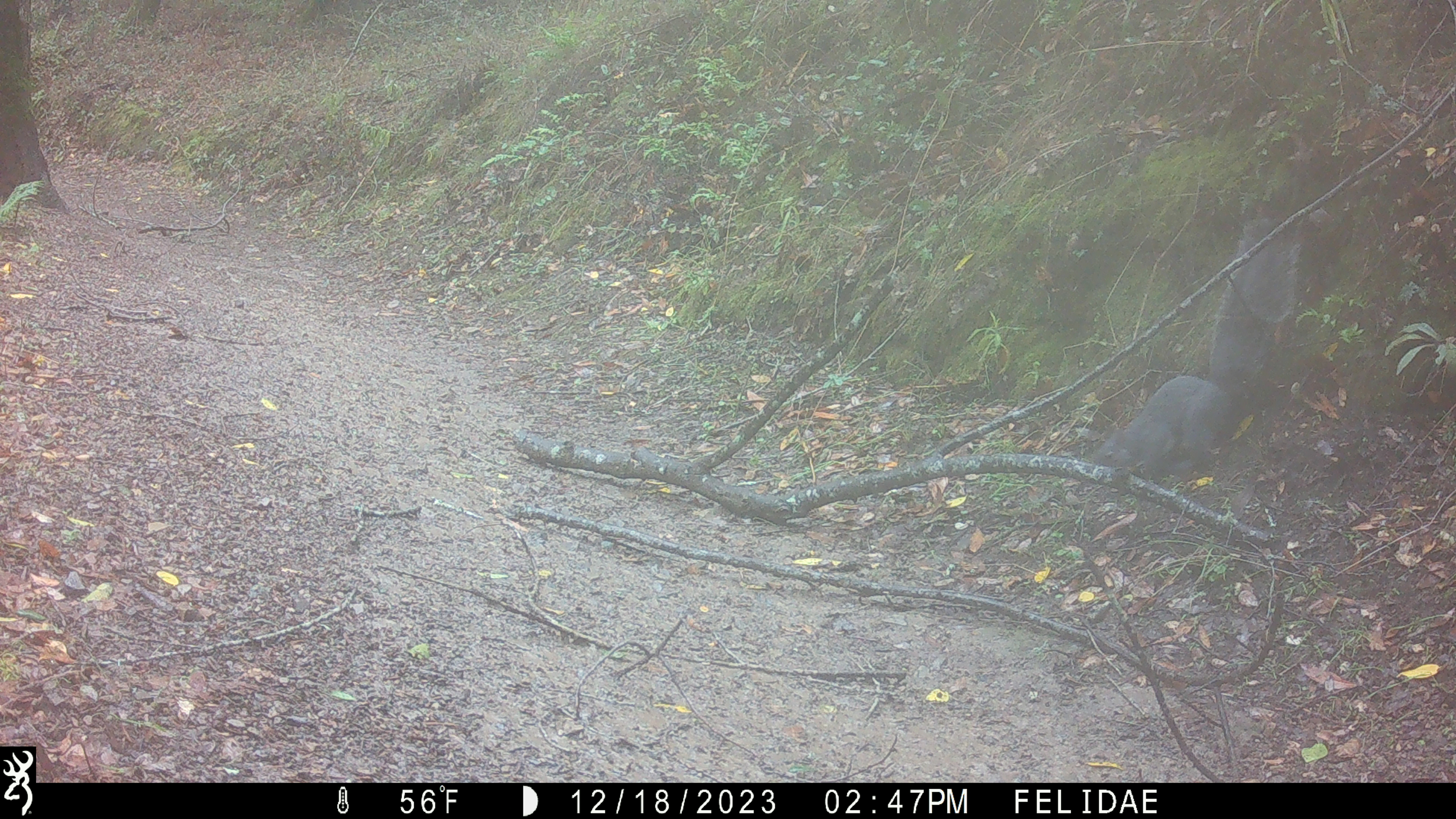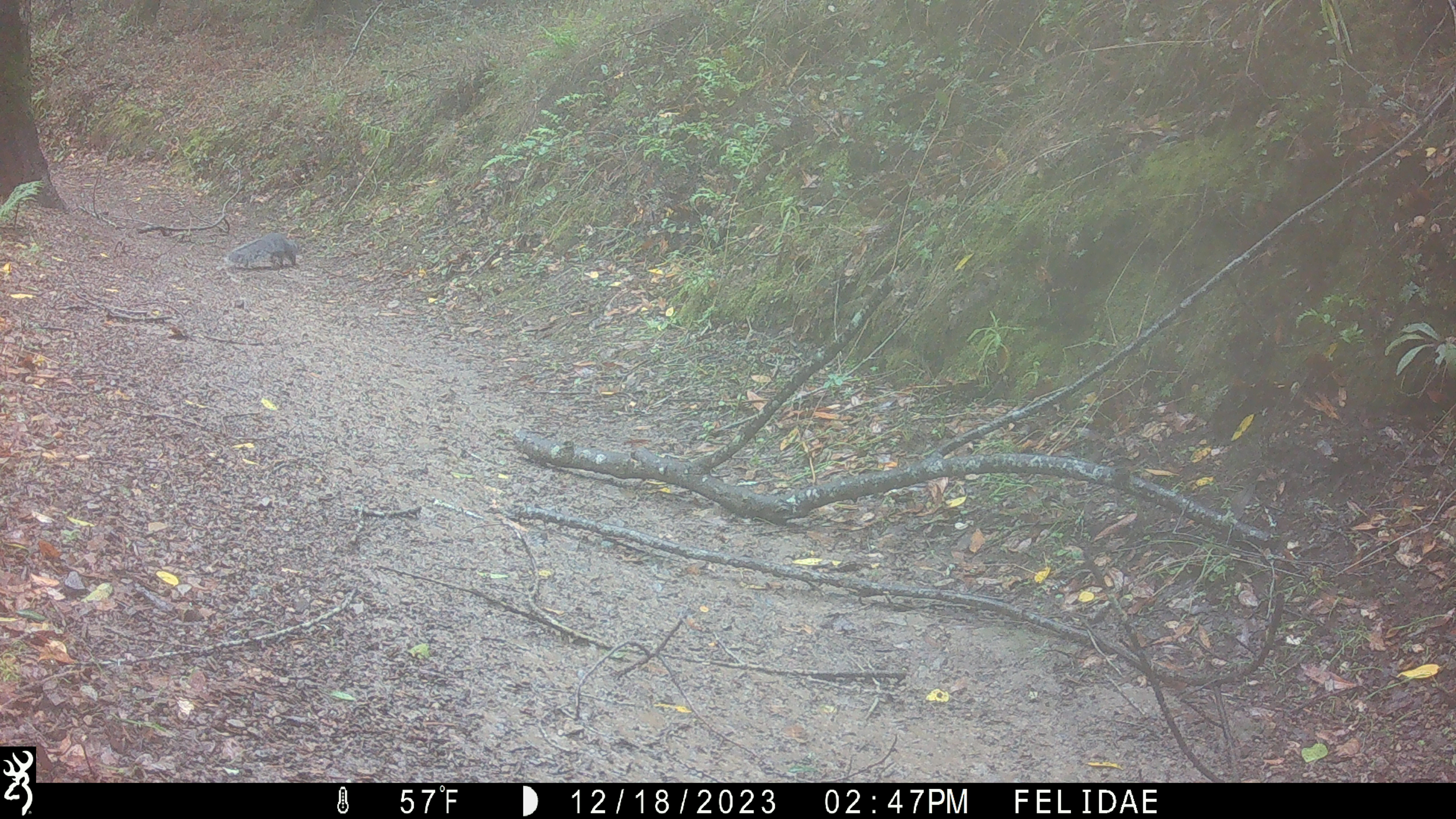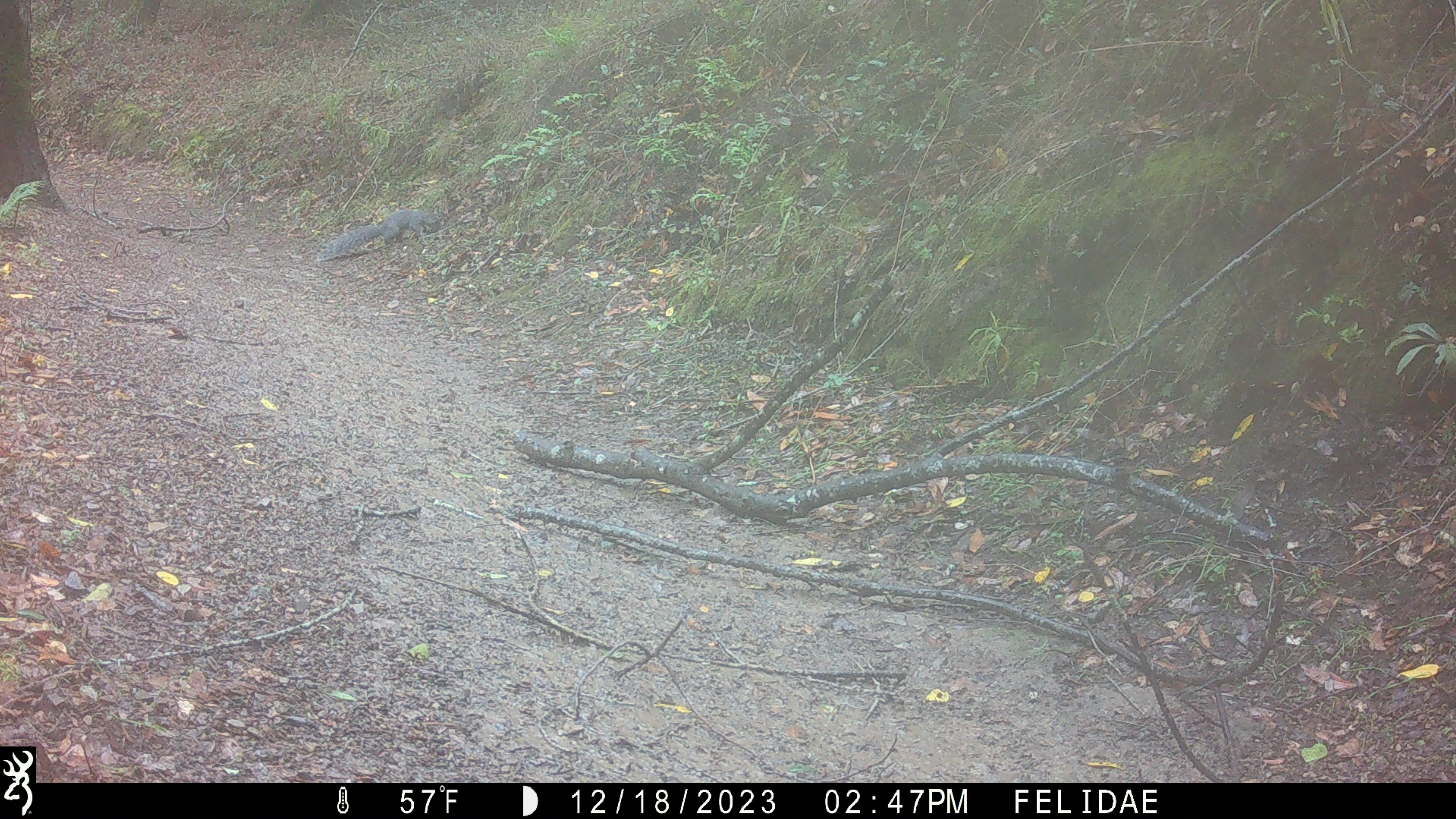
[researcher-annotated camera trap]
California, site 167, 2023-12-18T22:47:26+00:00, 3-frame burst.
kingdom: Animalia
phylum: Chordata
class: Mammalia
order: Rodentia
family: Sciuridae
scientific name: Sciuridae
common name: squirrel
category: unknown squirrel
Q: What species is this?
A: Unknown squirrel (squirrel) (Sciuridae).